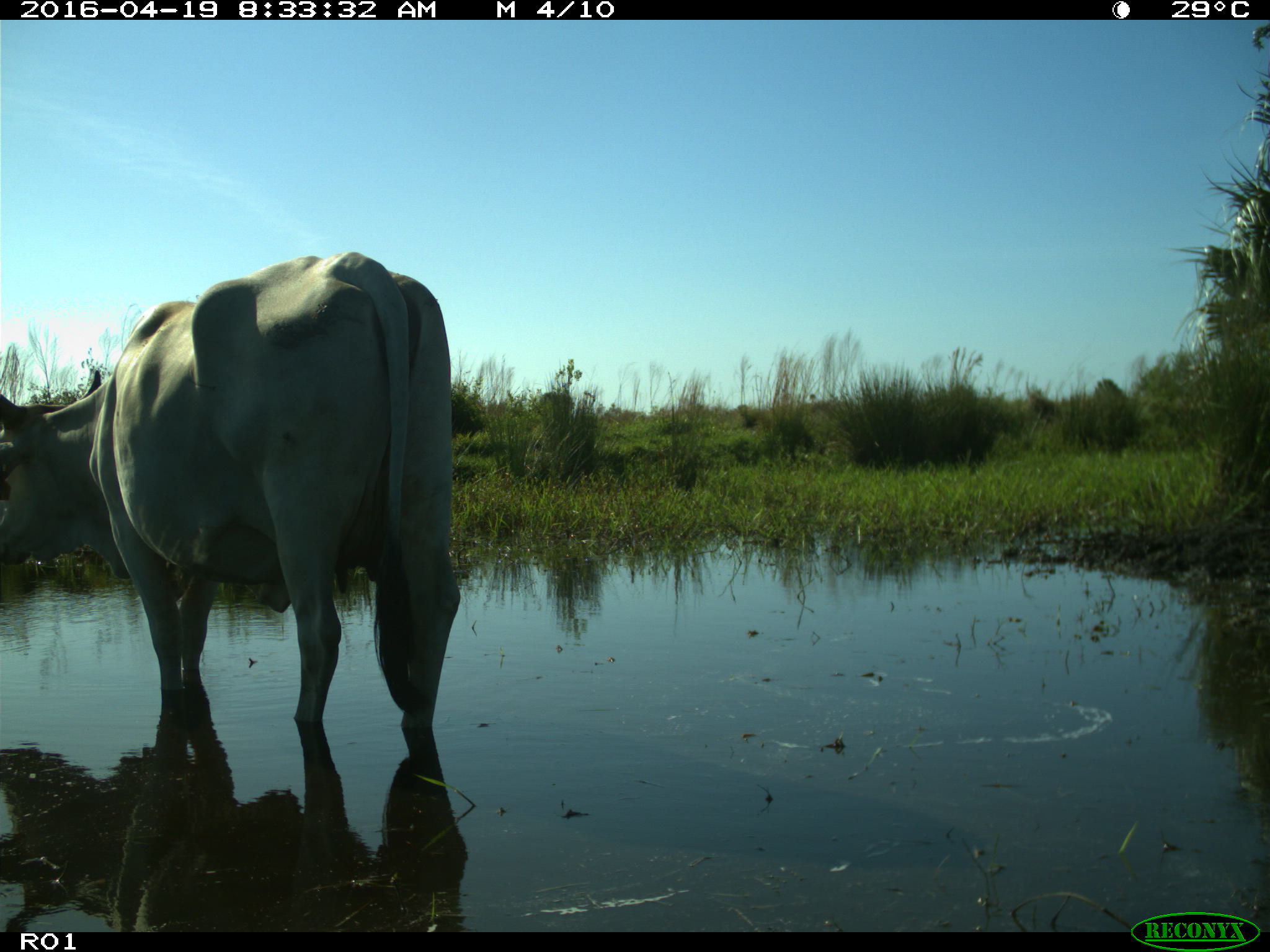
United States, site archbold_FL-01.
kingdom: Animalia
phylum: Chordata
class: Mammalia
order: Artiodactyla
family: Bovidae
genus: Bos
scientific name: Bos taurus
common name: domestic cow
Bos taurus (domestic cow).